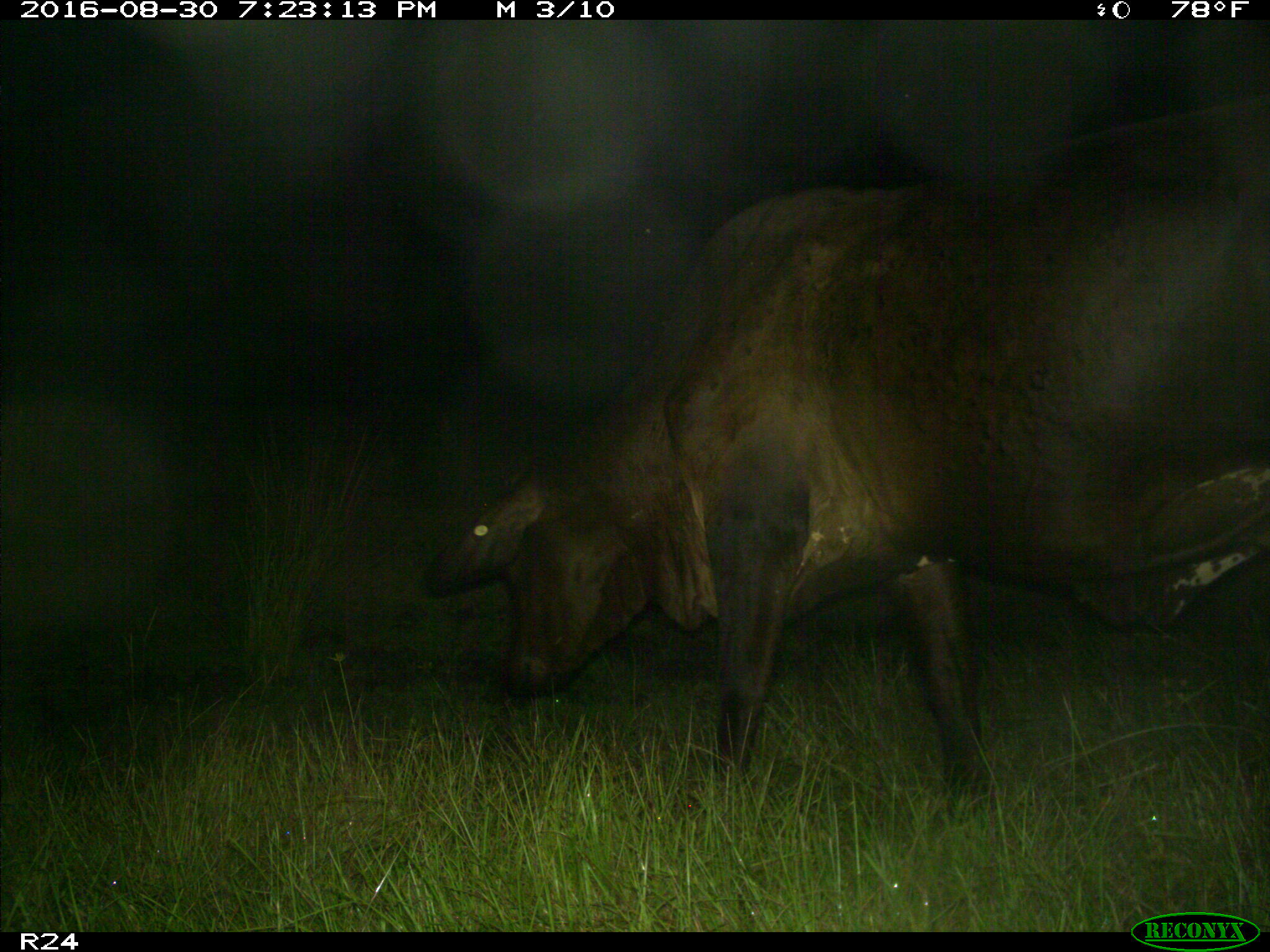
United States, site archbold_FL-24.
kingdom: Animalia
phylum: Chordata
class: Mammalia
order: Artiodactyla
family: Bovidae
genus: Bos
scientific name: Bos taurus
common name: domestic cow